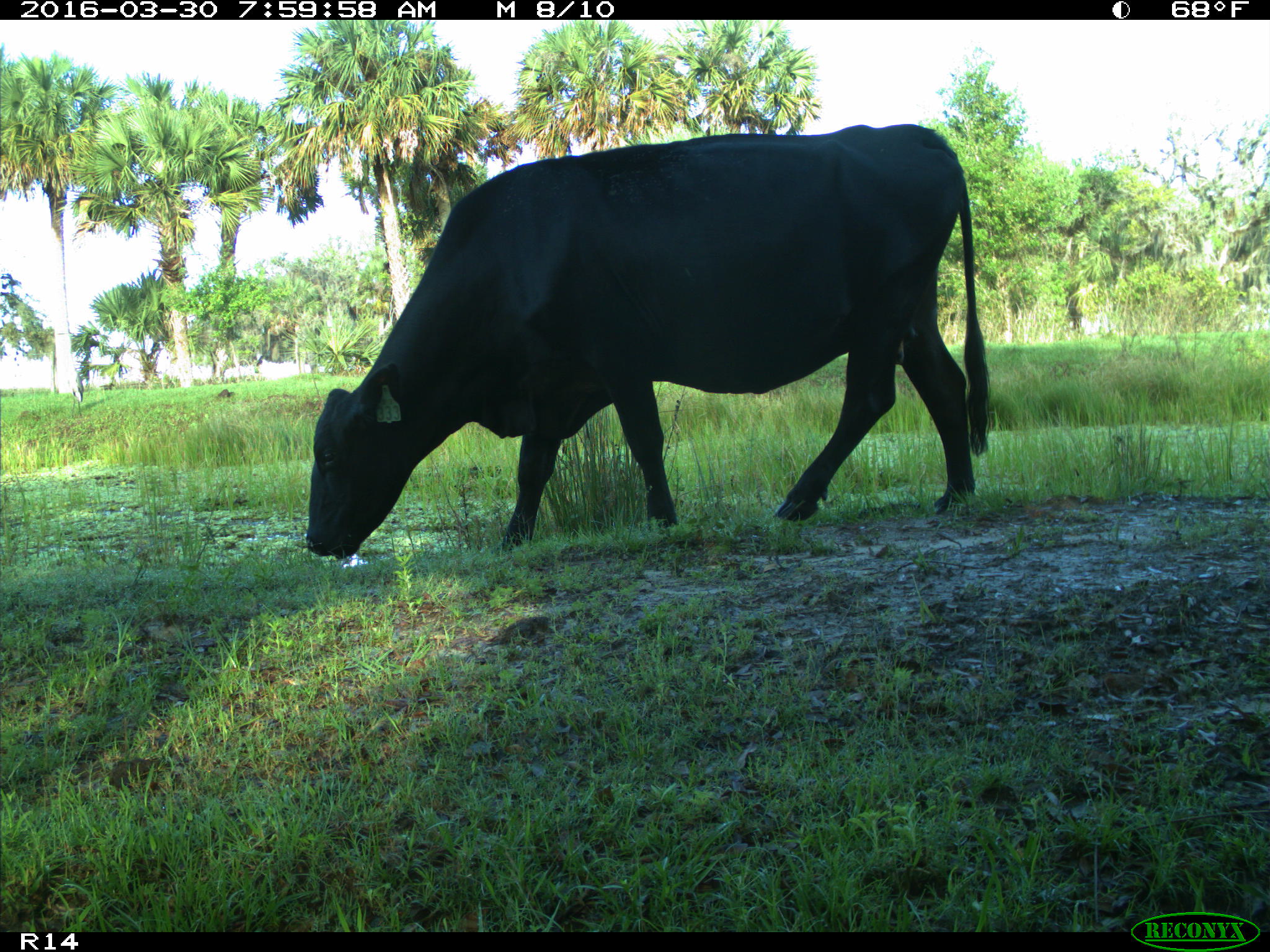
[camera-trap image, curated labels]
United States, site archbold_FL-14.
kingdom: Animalia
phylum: Chordata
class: Mammalia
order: Artiodactyla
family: Bovidae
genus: Bos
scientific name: Bos taurus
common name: domestic cow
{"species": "Bos taurus (domestic cow)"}